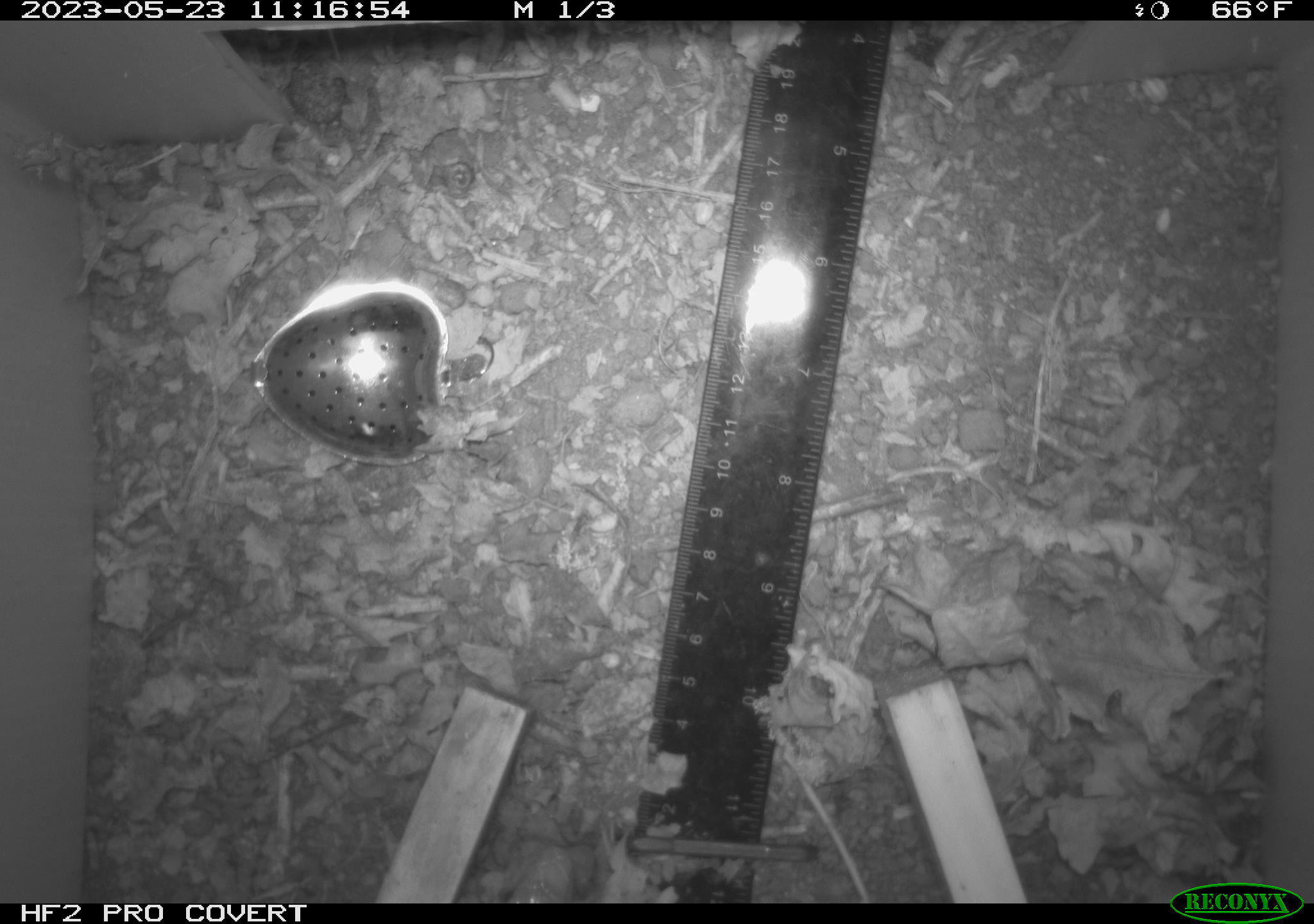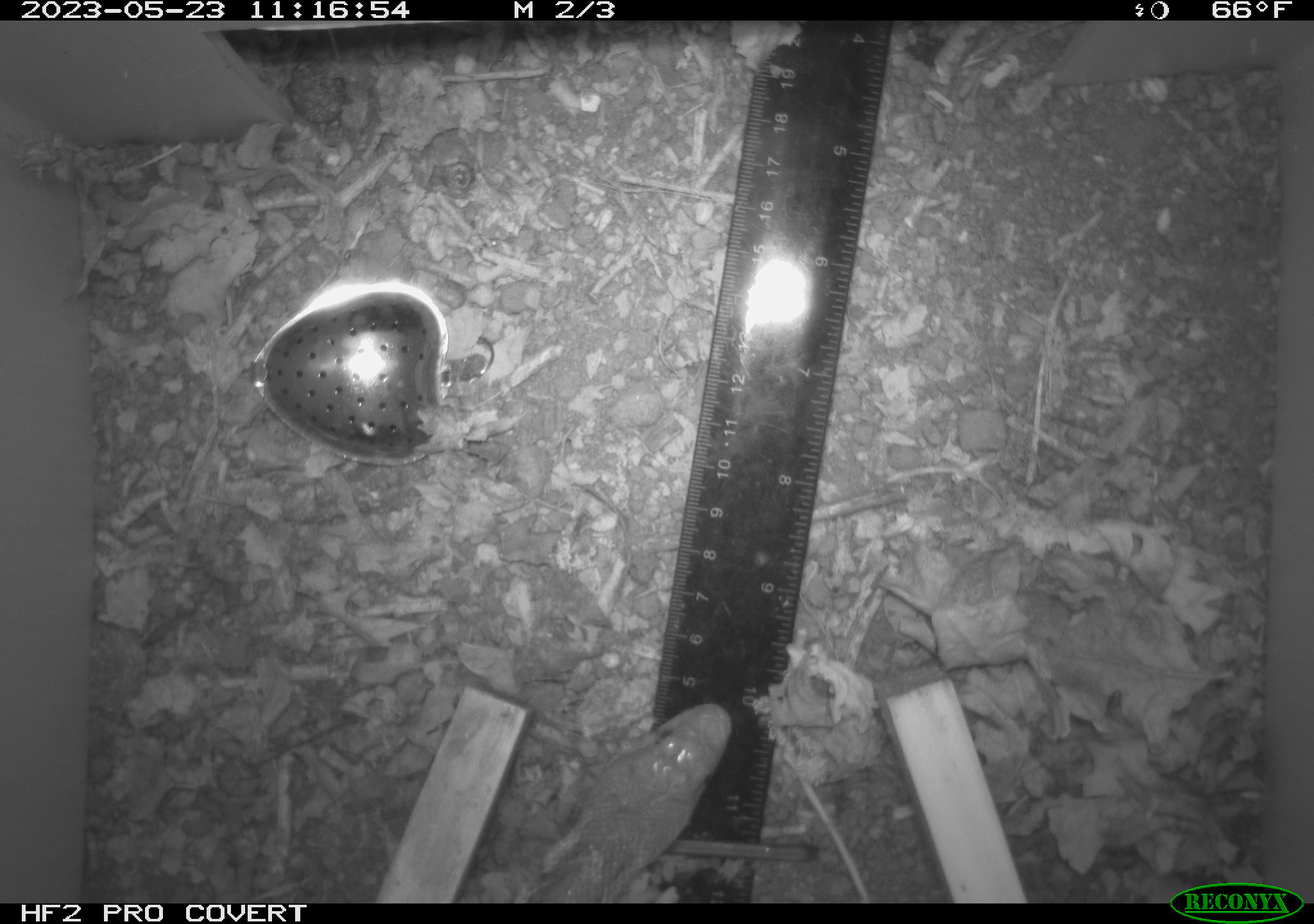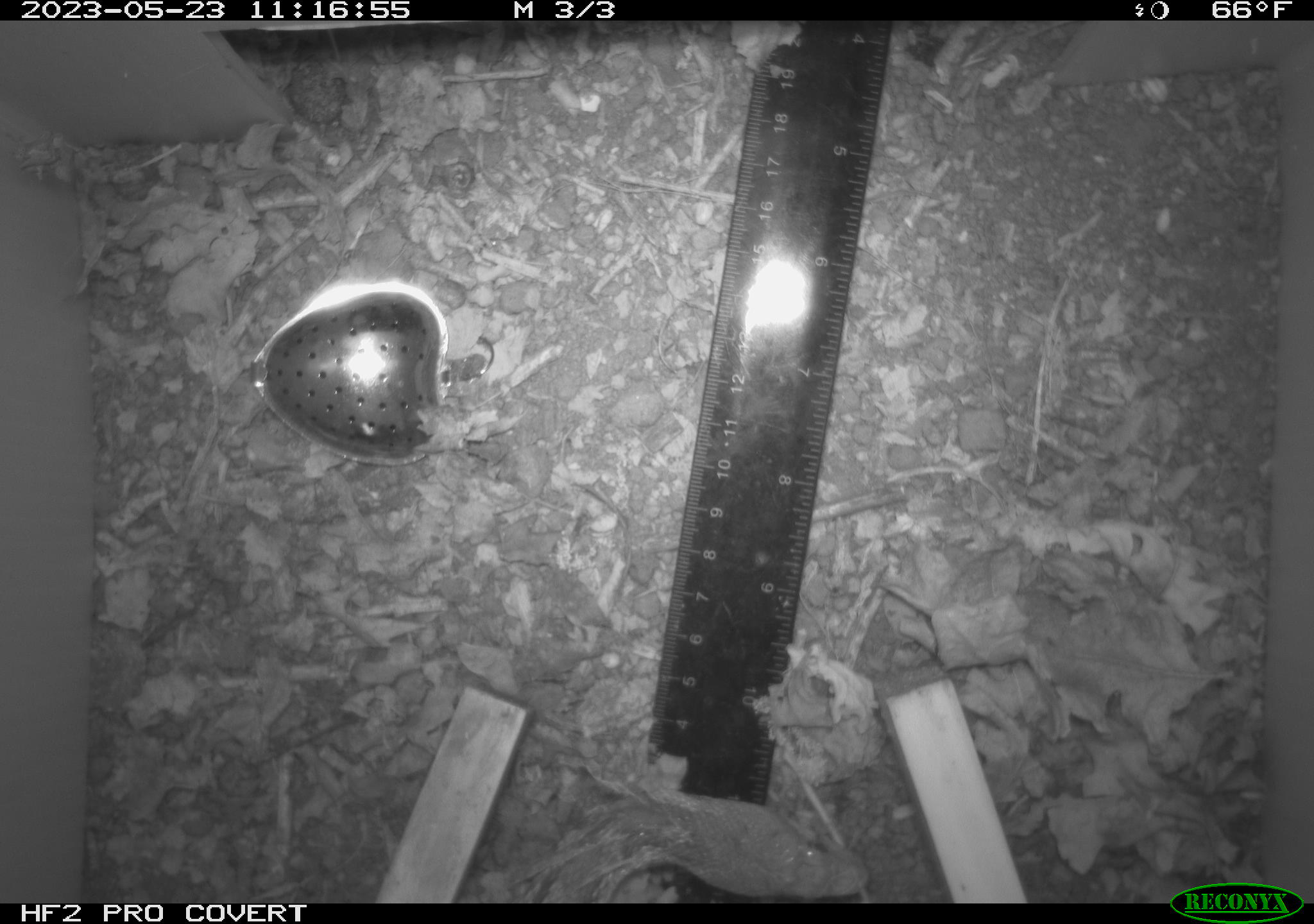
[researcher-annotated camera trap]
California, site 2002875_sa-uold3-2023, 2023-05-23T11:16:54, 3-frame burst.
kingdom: Animalia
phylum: Chordata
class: Reptilia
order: Squamata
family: Colubridae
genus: Pituophis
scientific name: Pituophis catenifer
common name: gophersnake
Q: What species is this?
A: Gophersnake (Pituophis catenifer).